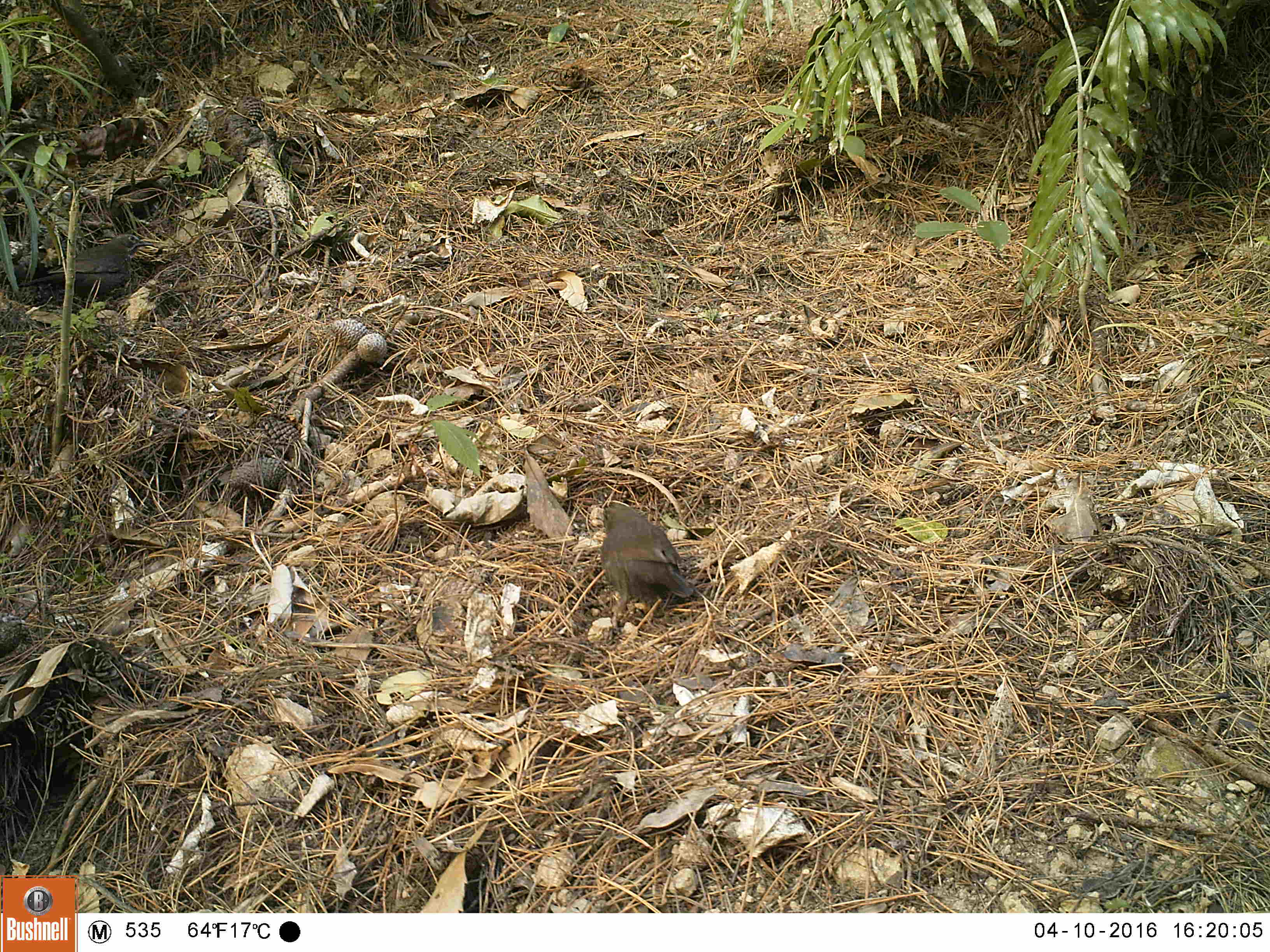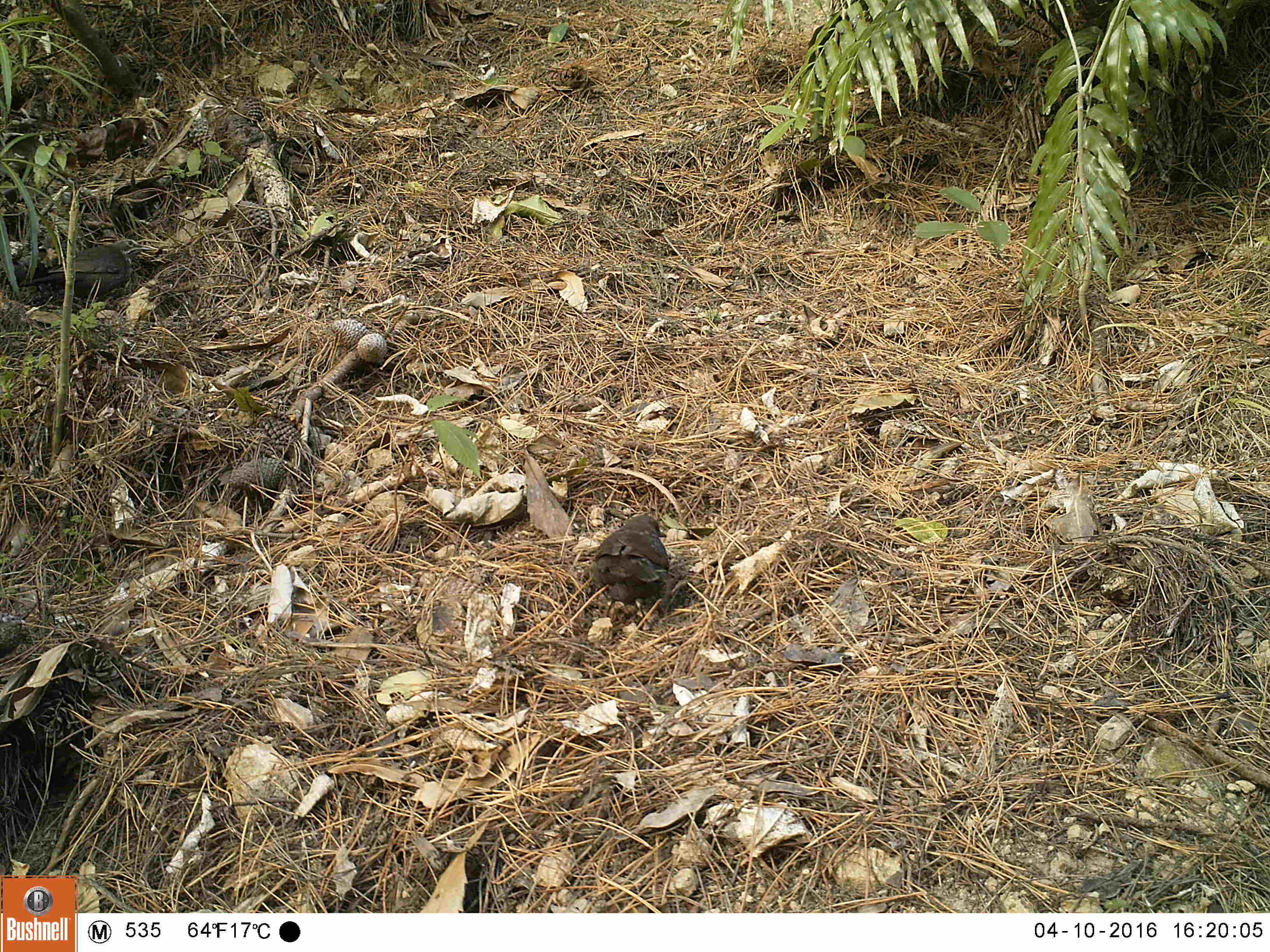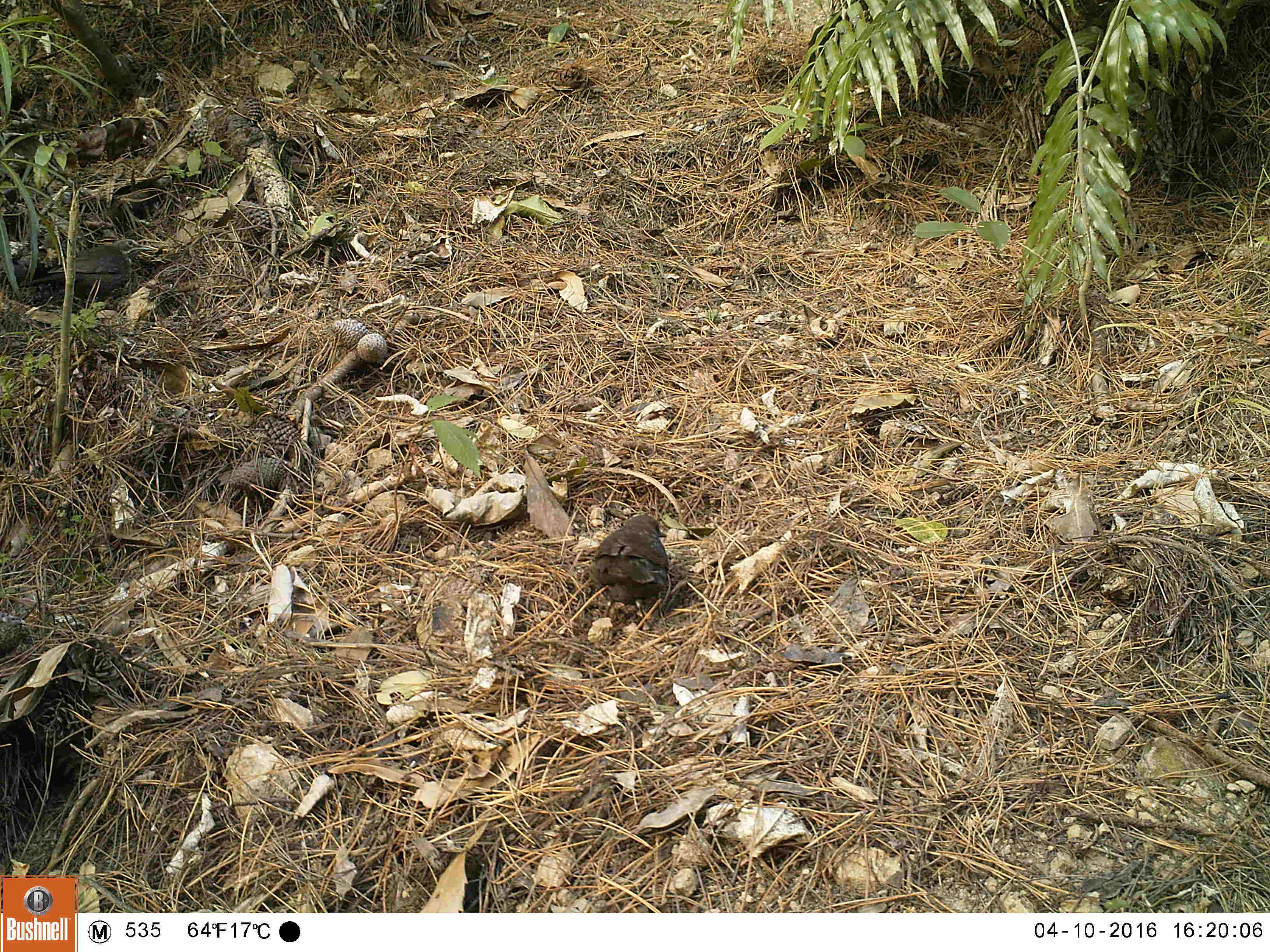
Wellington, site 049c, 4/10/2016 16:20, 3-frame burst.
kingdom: Animalia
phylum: Chordata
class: Aves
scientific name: Aves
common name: bird